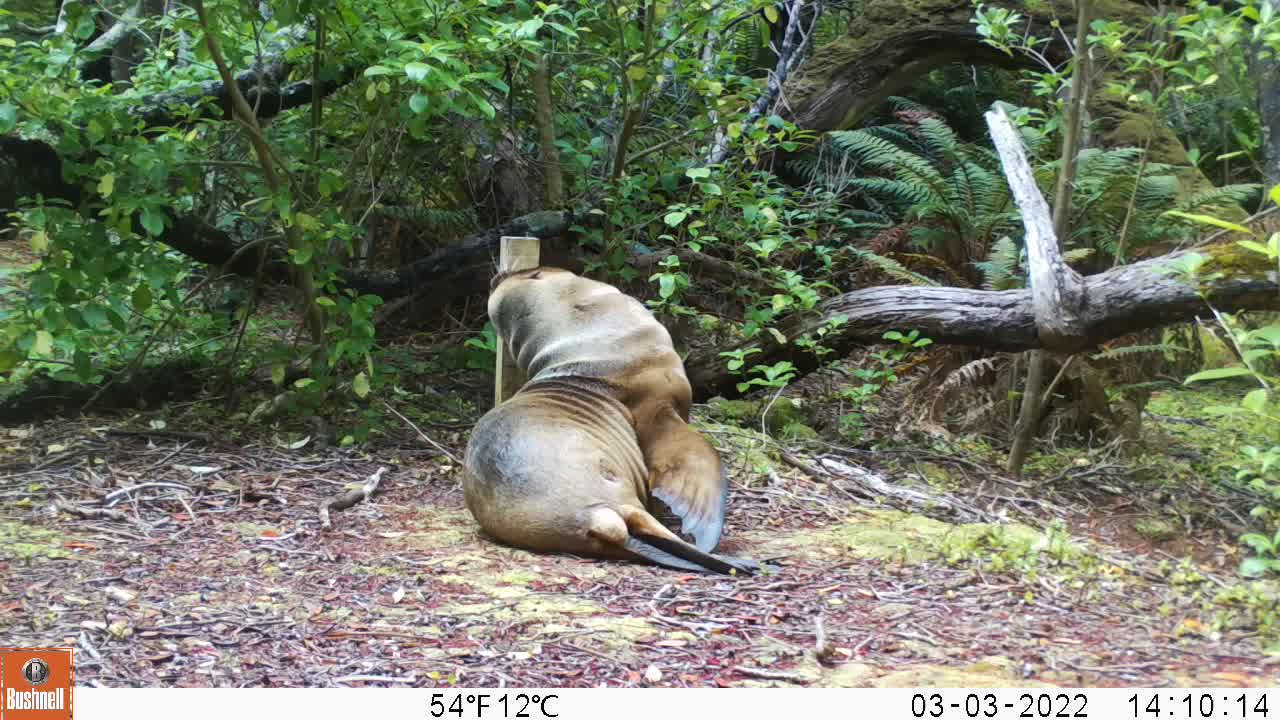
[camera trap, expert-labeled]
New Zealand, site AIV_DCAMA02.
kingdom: Animalia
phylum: Chordata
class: Mammalia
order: Carnivora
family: Otariidae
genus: Phocarctos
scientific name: Phocarctos hookeri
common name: new zealand sea lion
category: sealion